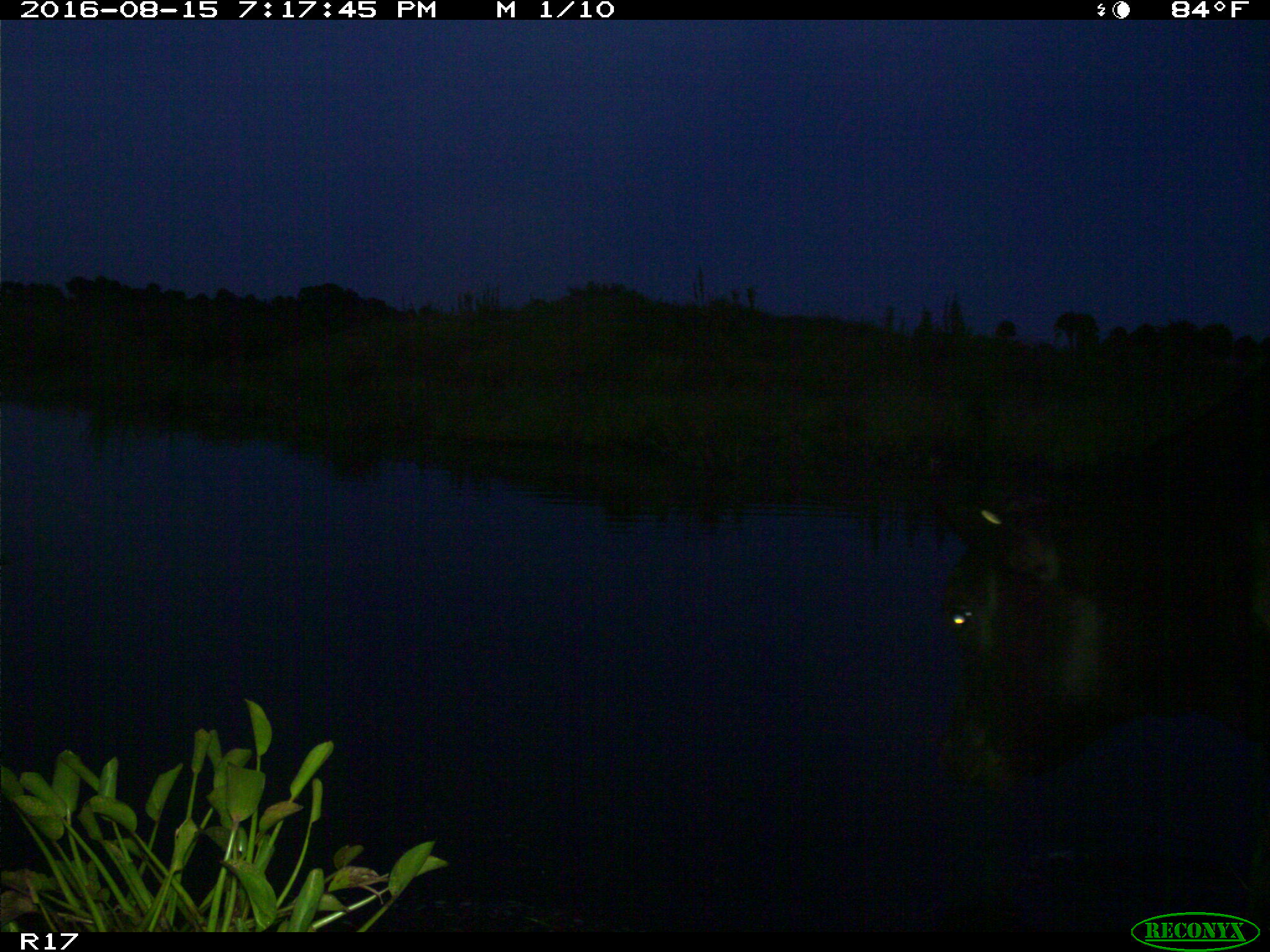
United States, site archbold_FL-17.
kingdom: Animalia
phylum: Chordata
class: Mammalia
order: Artiodactyla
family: Bovidae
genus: Bos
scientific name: Bos taurus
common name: domestic cow